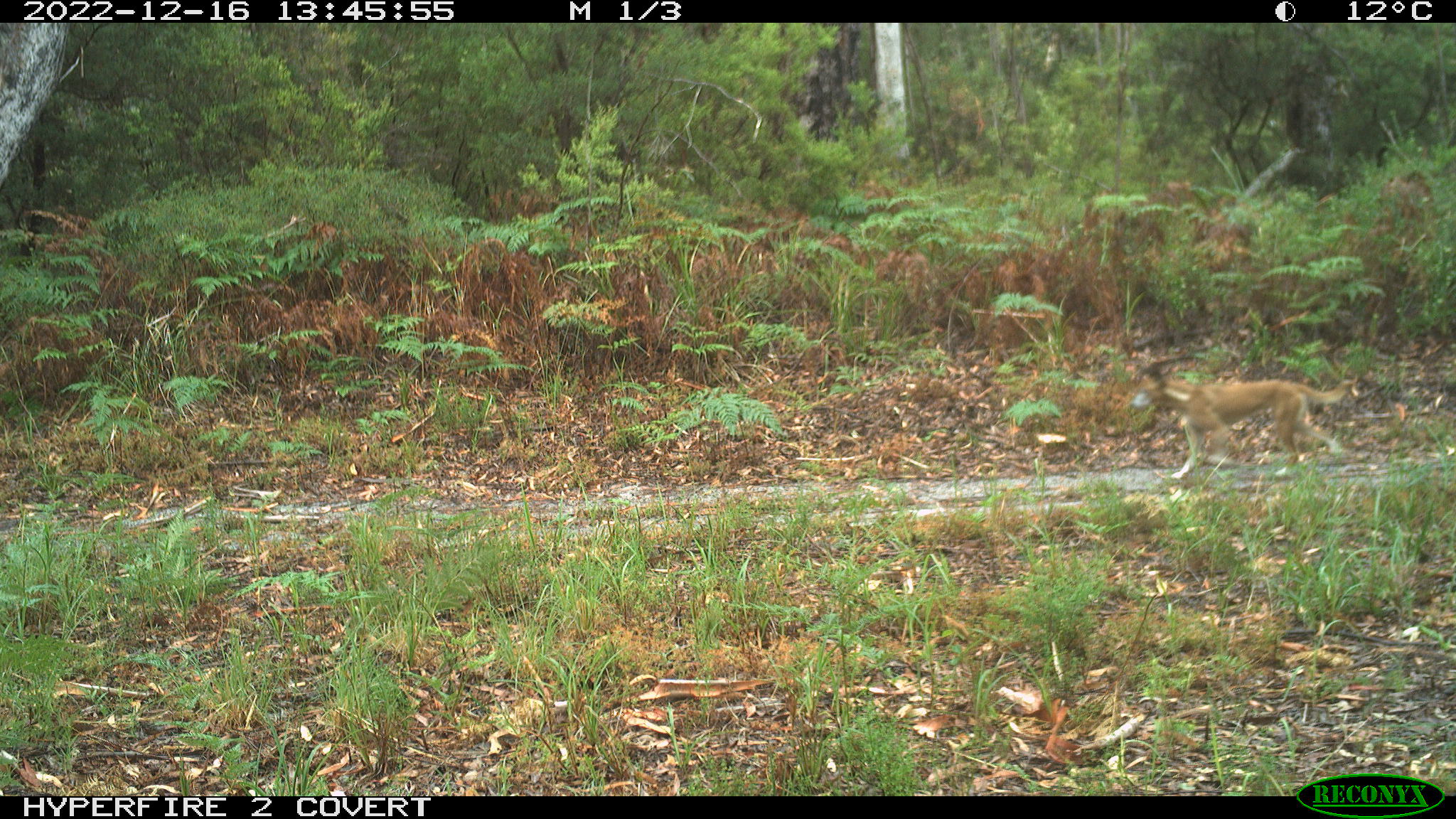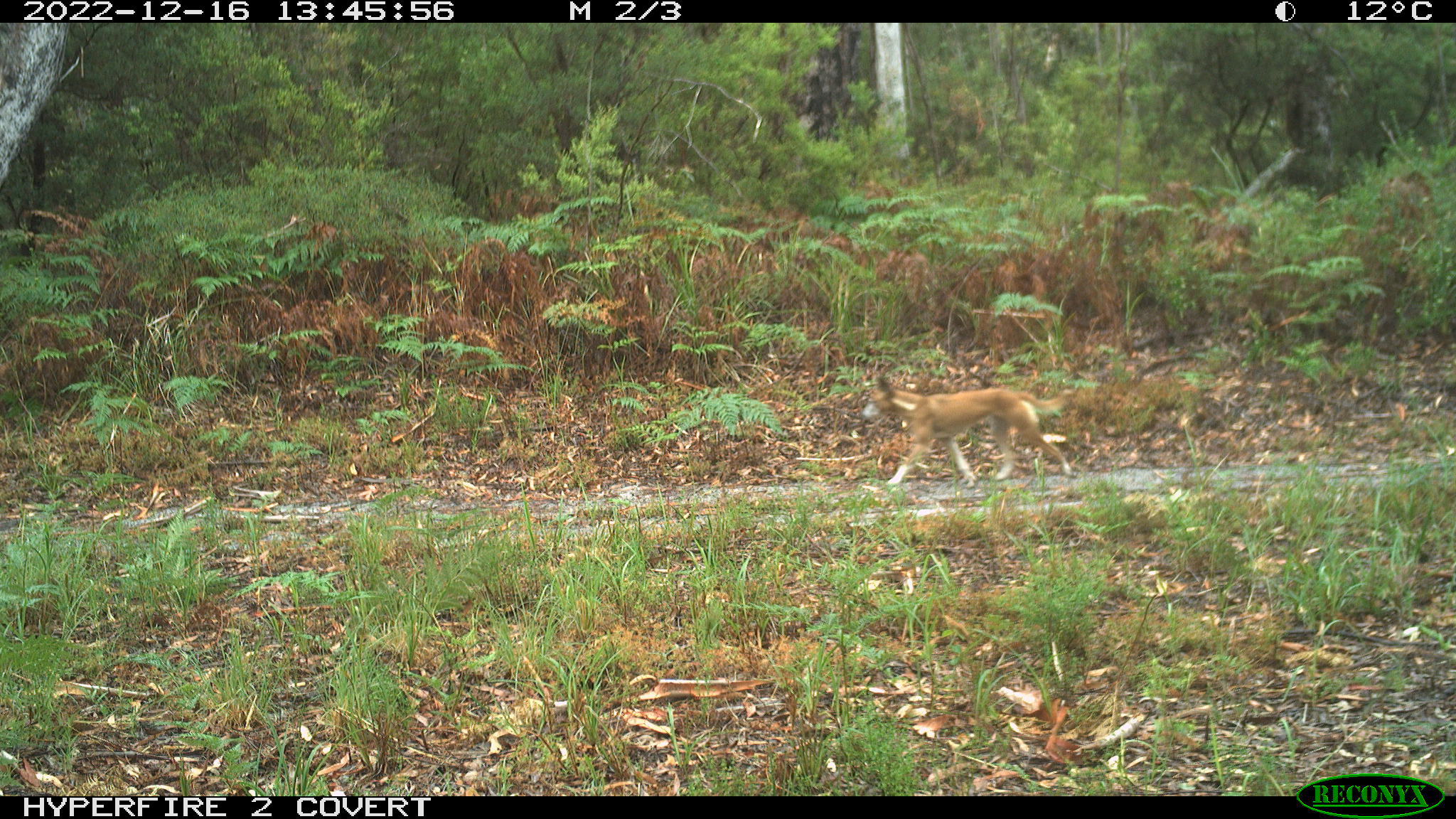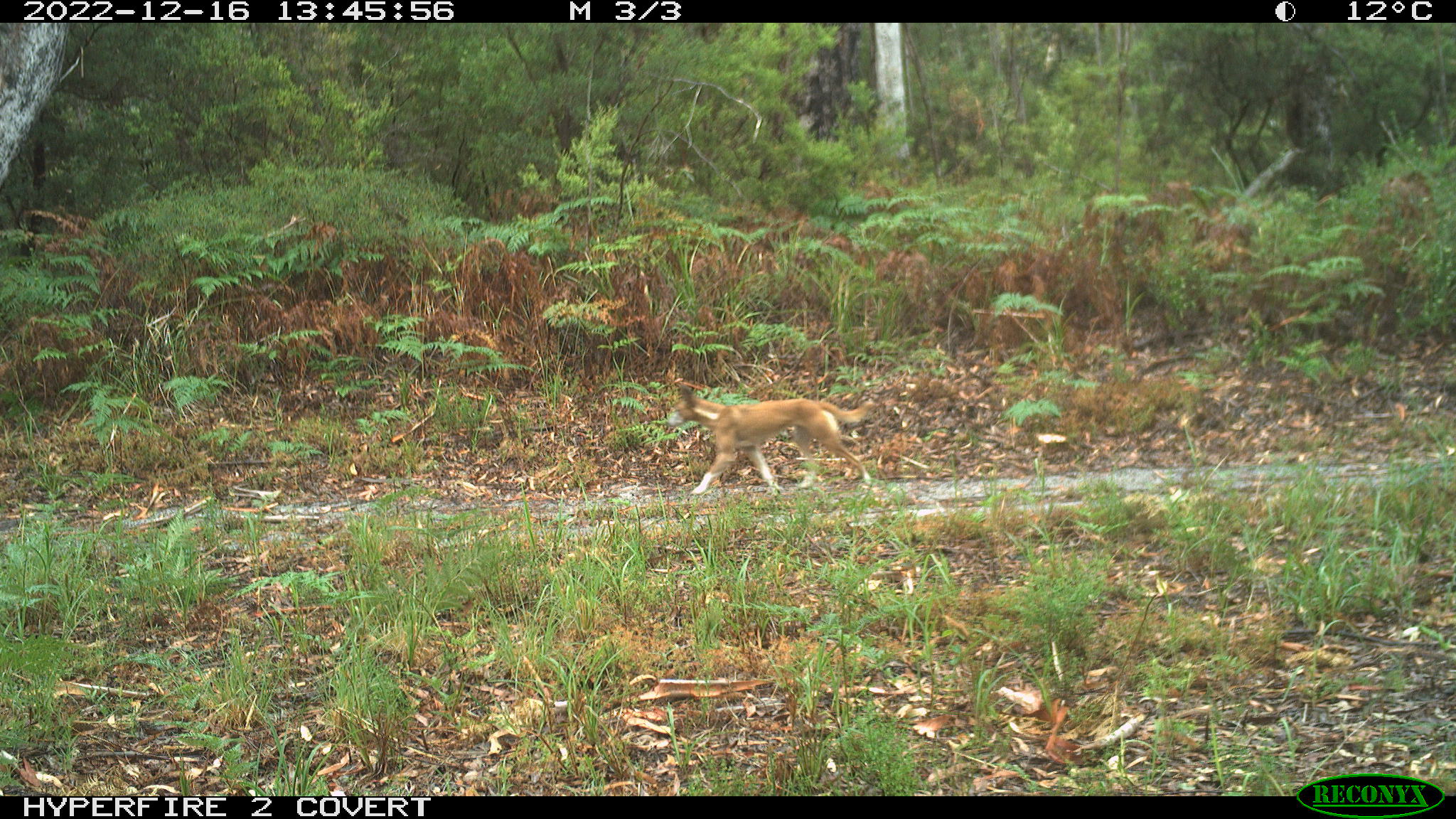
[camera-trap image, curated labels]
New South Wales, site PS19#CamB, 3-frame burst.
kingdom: Animalia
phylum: Chordata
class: Mammalia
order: Carnivora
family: Canidae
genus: Canis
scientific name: Canis familiaris dingo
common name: dingo